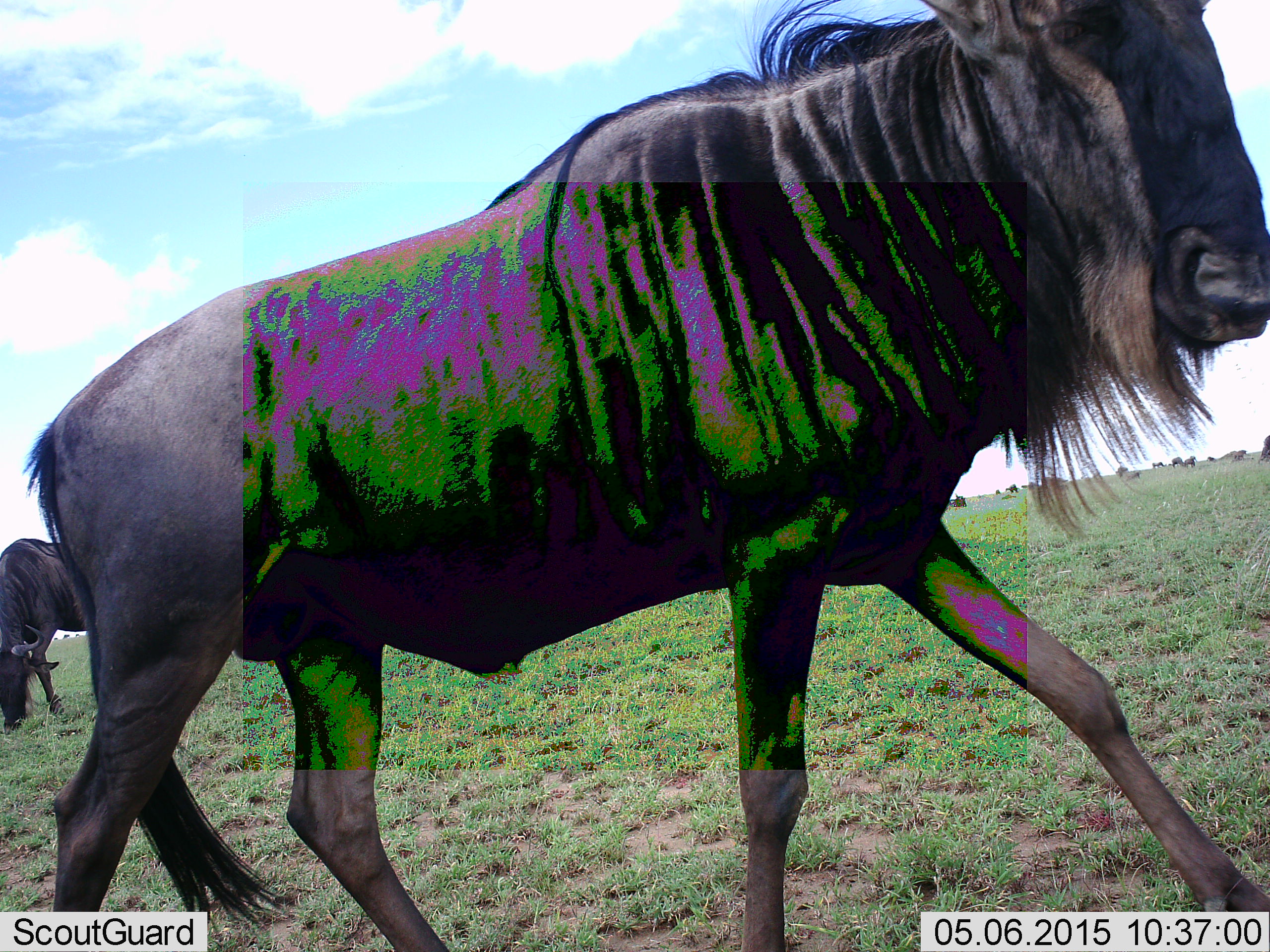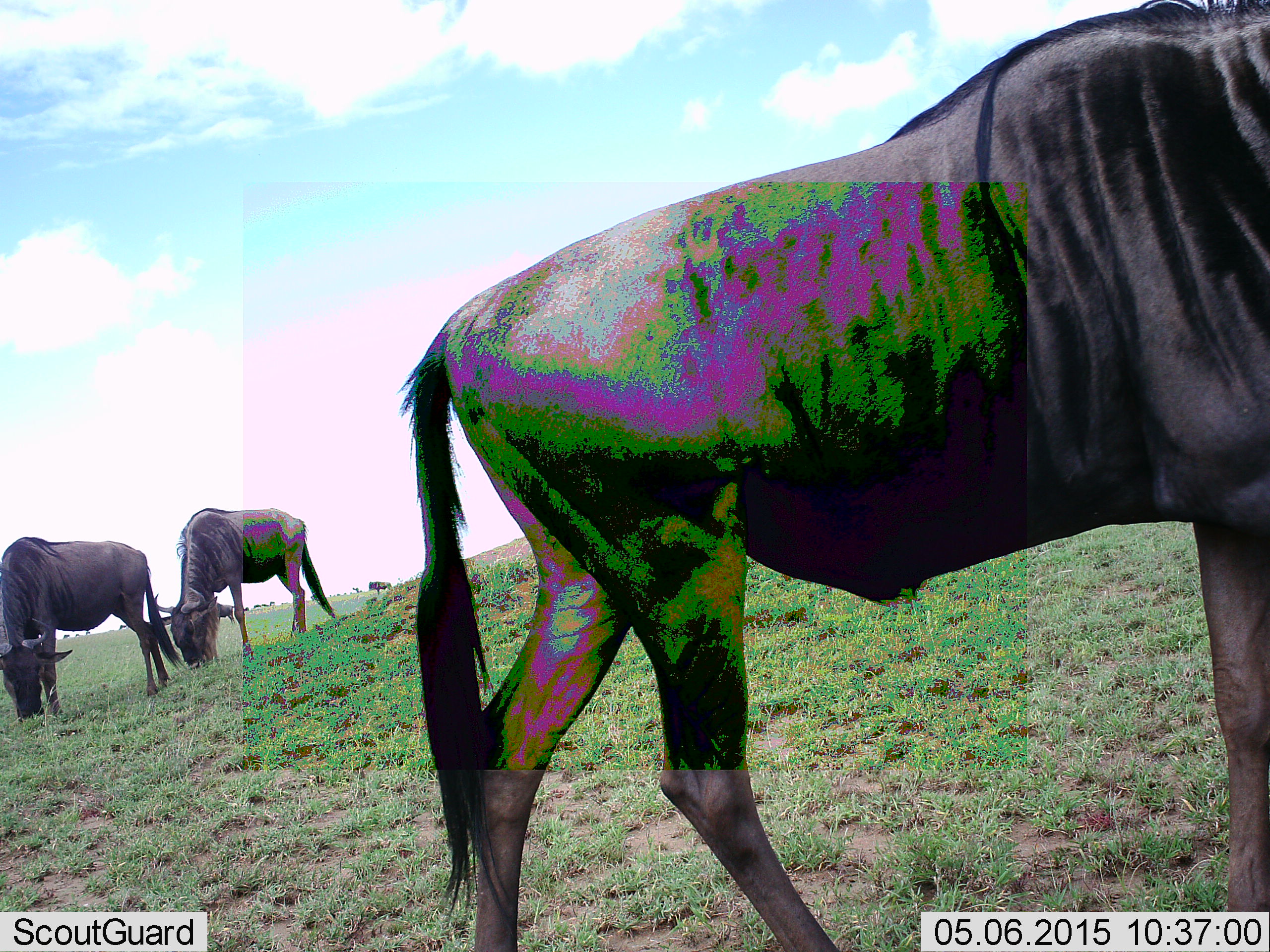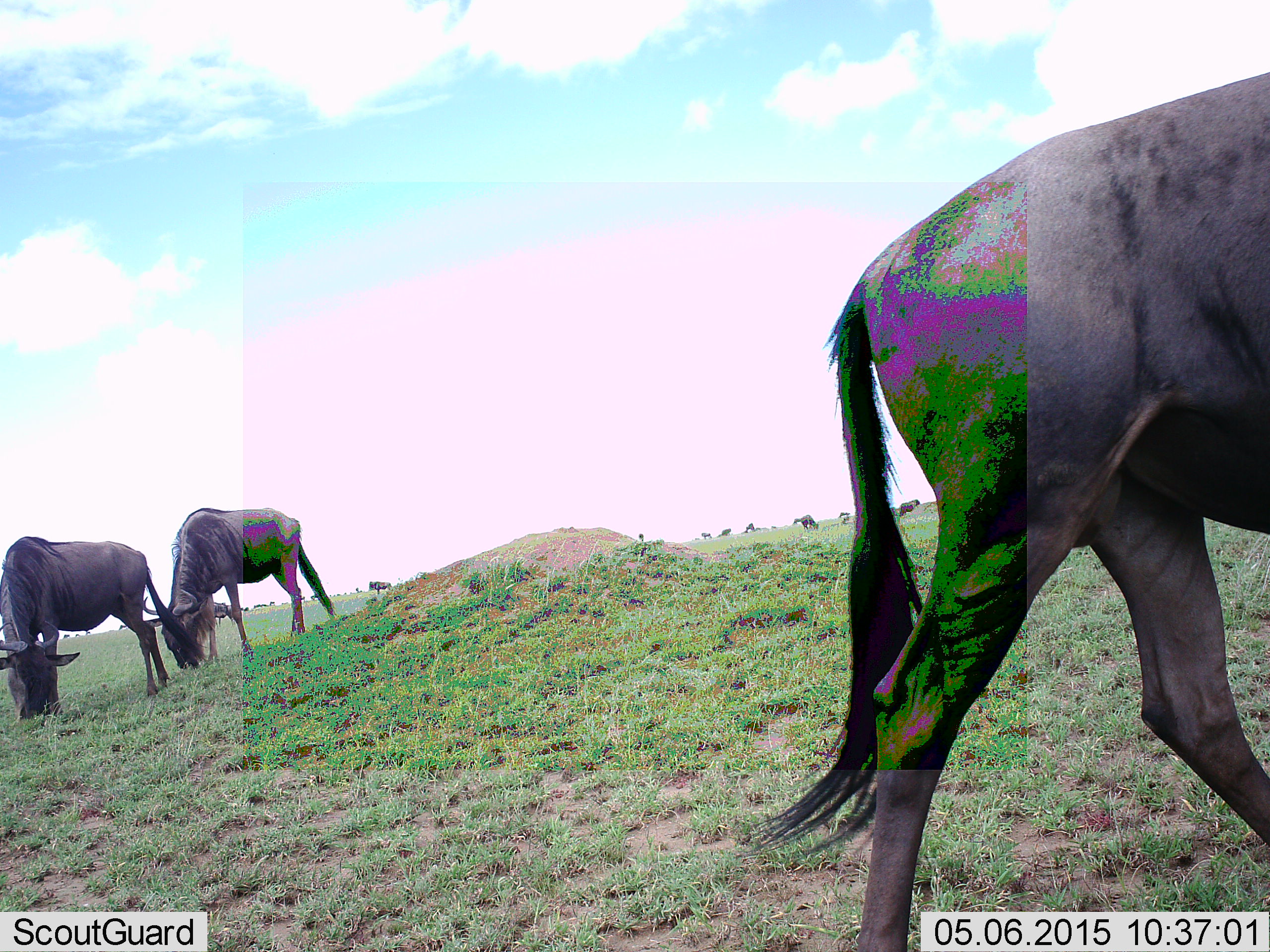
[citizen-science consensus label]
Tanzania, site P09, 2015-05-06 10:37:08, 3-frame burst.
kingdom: Animalia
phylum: Chordata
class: Mammalia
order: Artiodactyla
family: Bovidae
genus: Connochaetes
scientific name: Connochaetes taurinus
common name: blue wildebeest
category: wildebeest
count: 11-50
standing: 40%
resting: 0%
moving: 80%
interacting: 0%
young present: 0%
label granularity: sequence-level